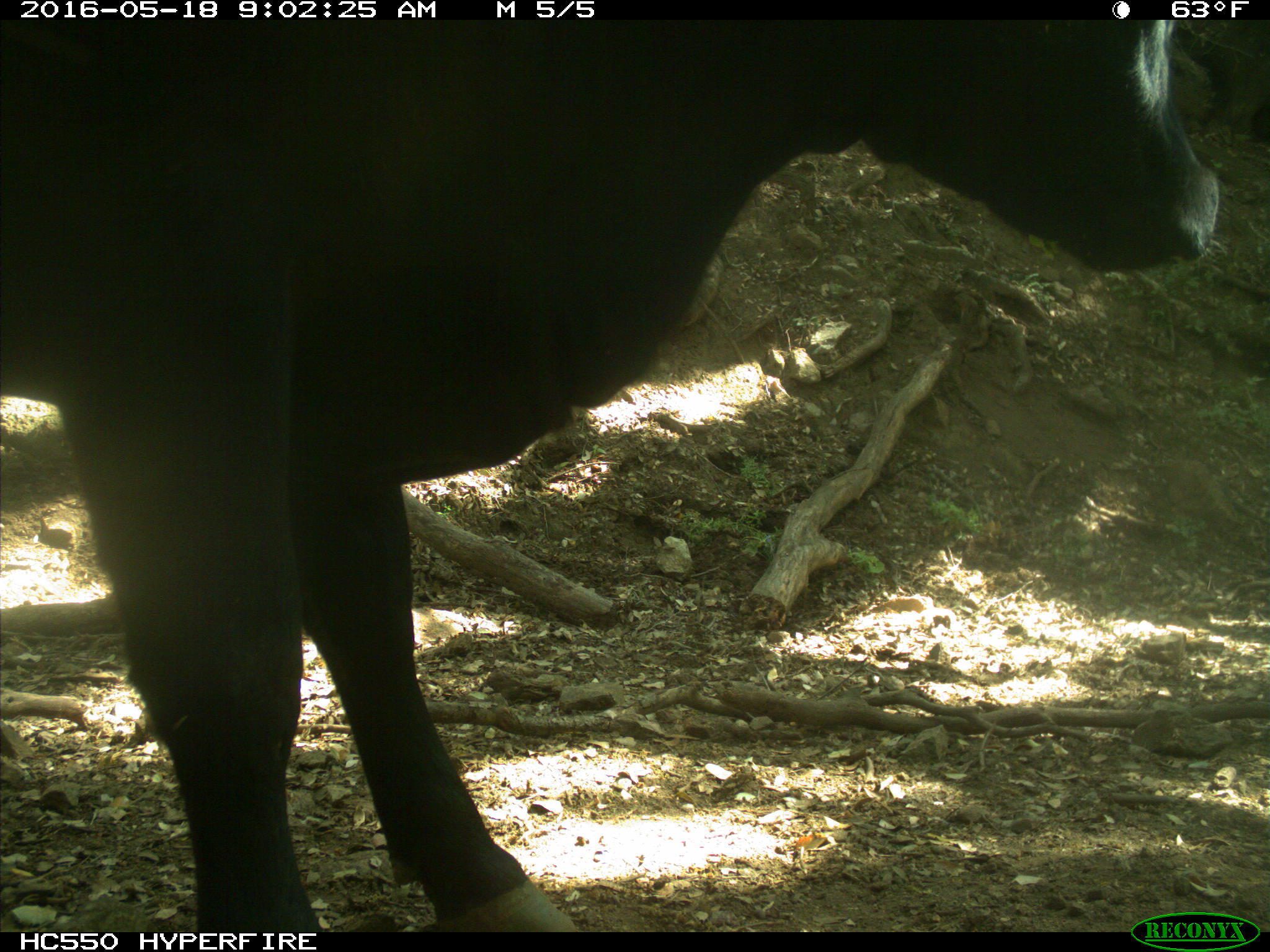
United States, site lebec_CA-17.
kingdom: Animalia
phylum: Chordata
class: Mammalia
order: Artiodactyla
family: Bovidae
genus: Bos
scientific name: Bos taurus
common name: domestic cow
Bos taurus (domestic cow).